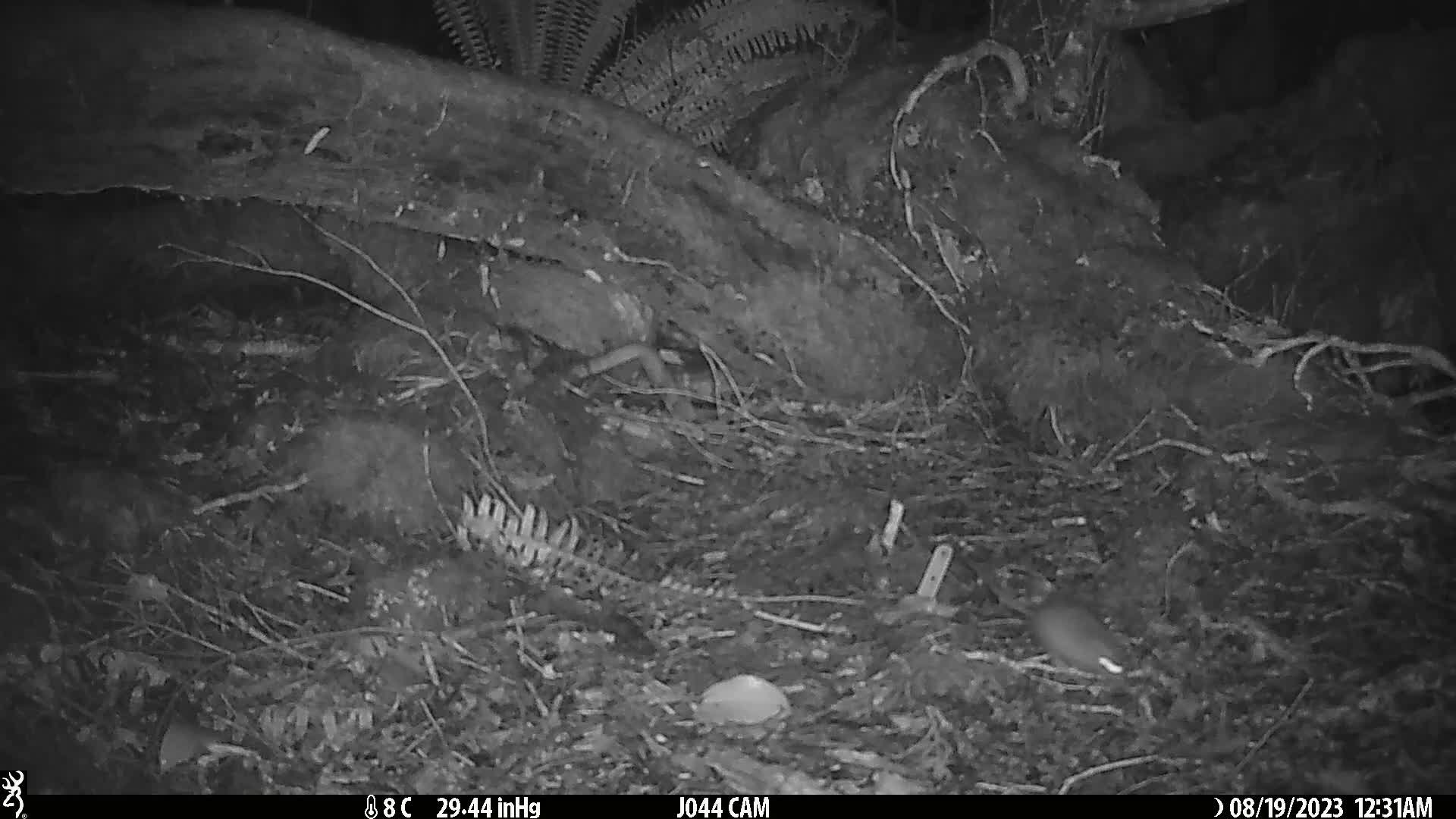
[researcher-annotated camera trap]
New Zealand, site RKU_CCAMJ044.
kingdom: Animalia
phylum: Chordata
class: Mammalia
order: Rodentia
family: Muridae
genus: Rattus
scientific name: Rattus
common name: rat